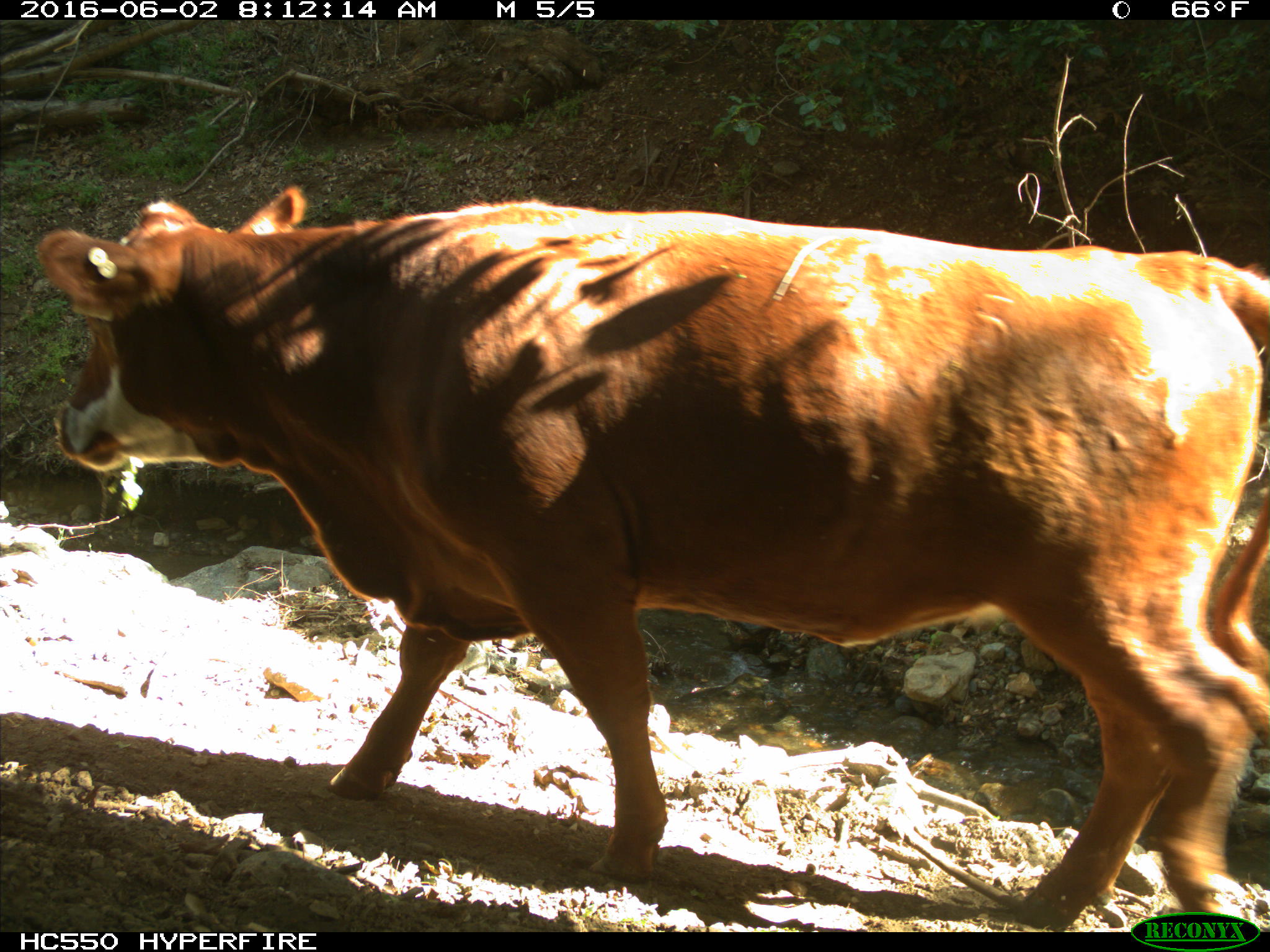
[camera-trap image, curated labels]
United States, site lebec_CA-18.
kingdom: Animalia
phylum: Chordata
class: Mammalia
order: Artiodactyla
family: Bovidae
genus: Bos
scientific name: Bos taurus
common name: domestic cow